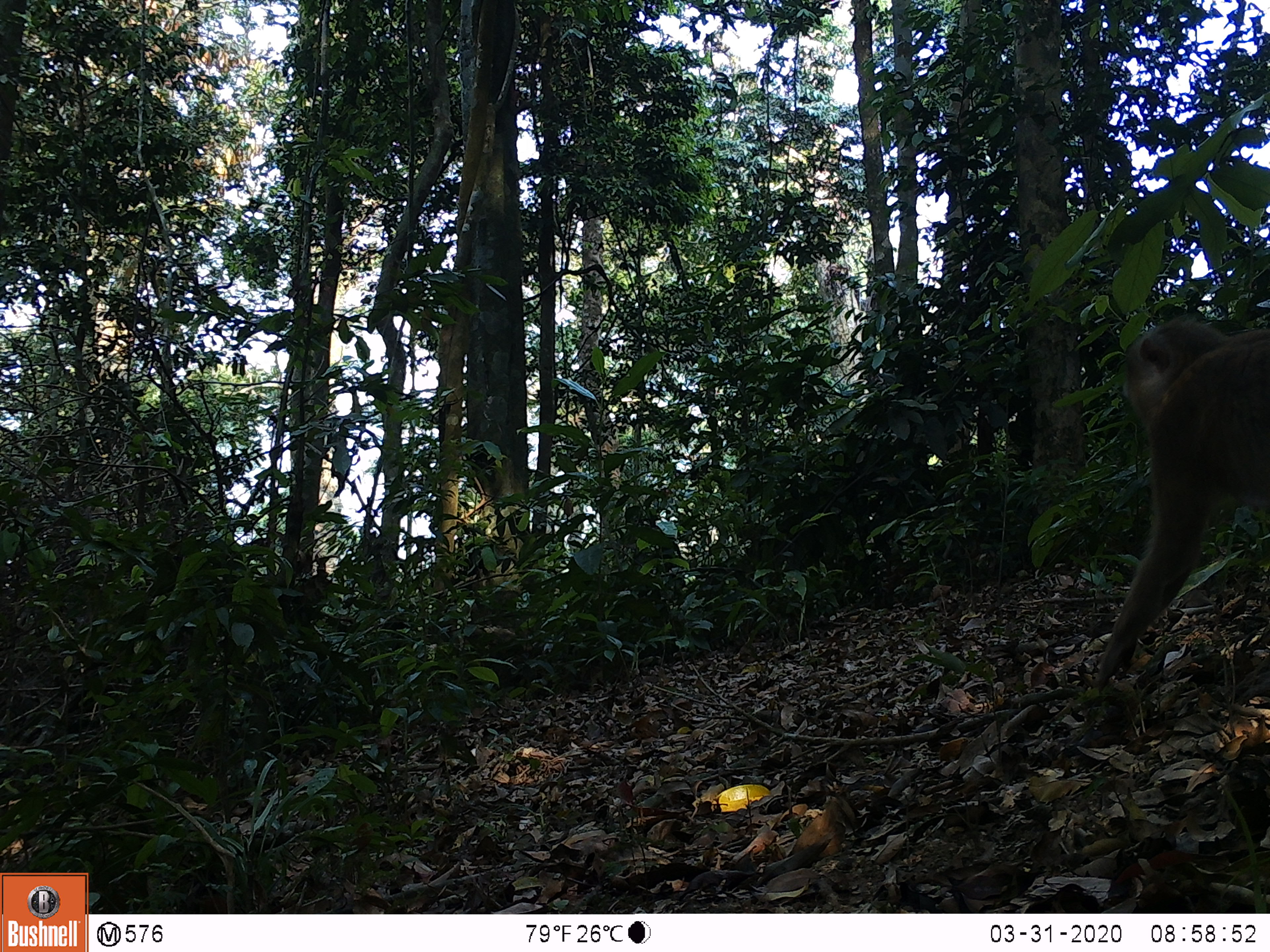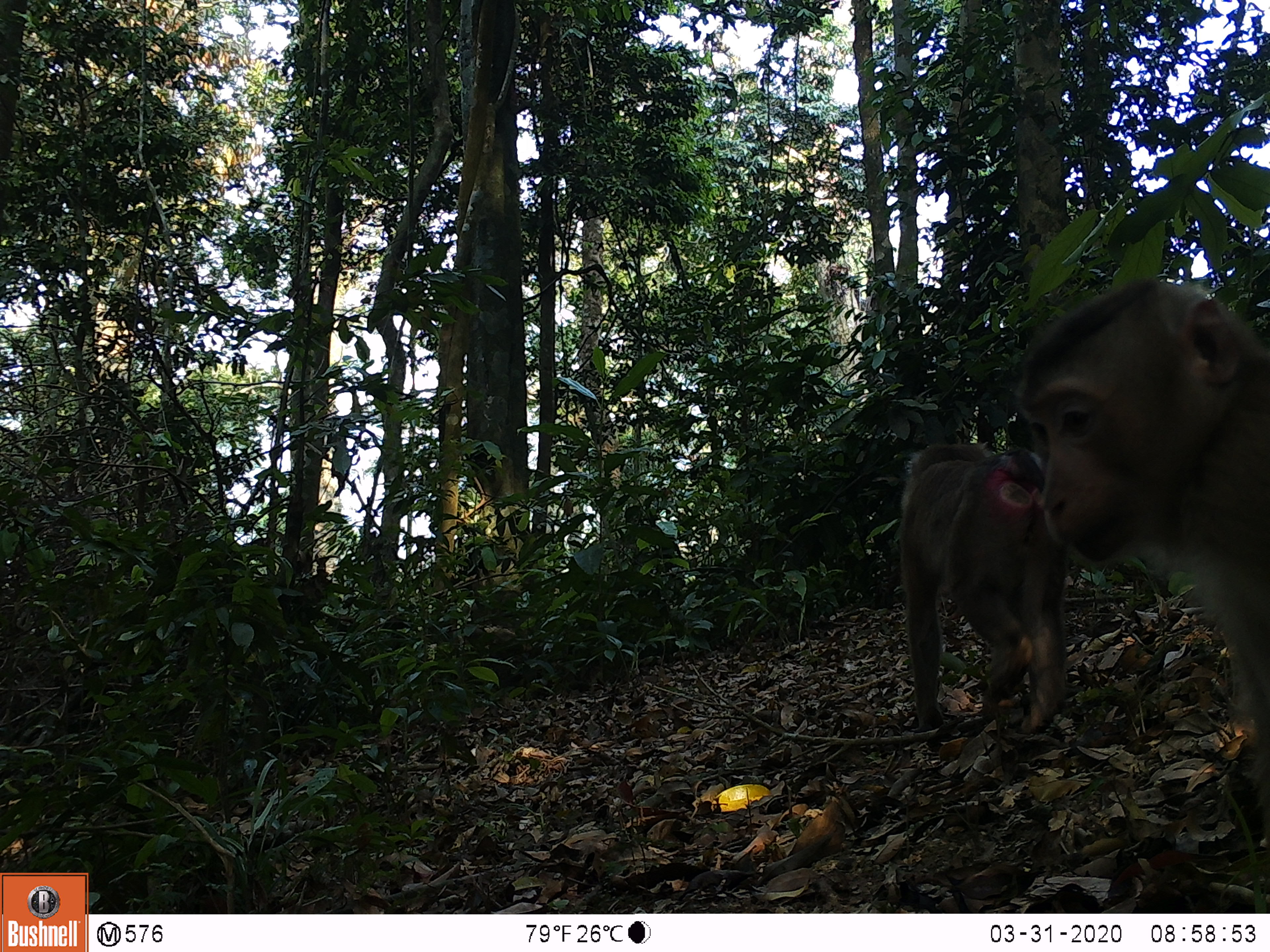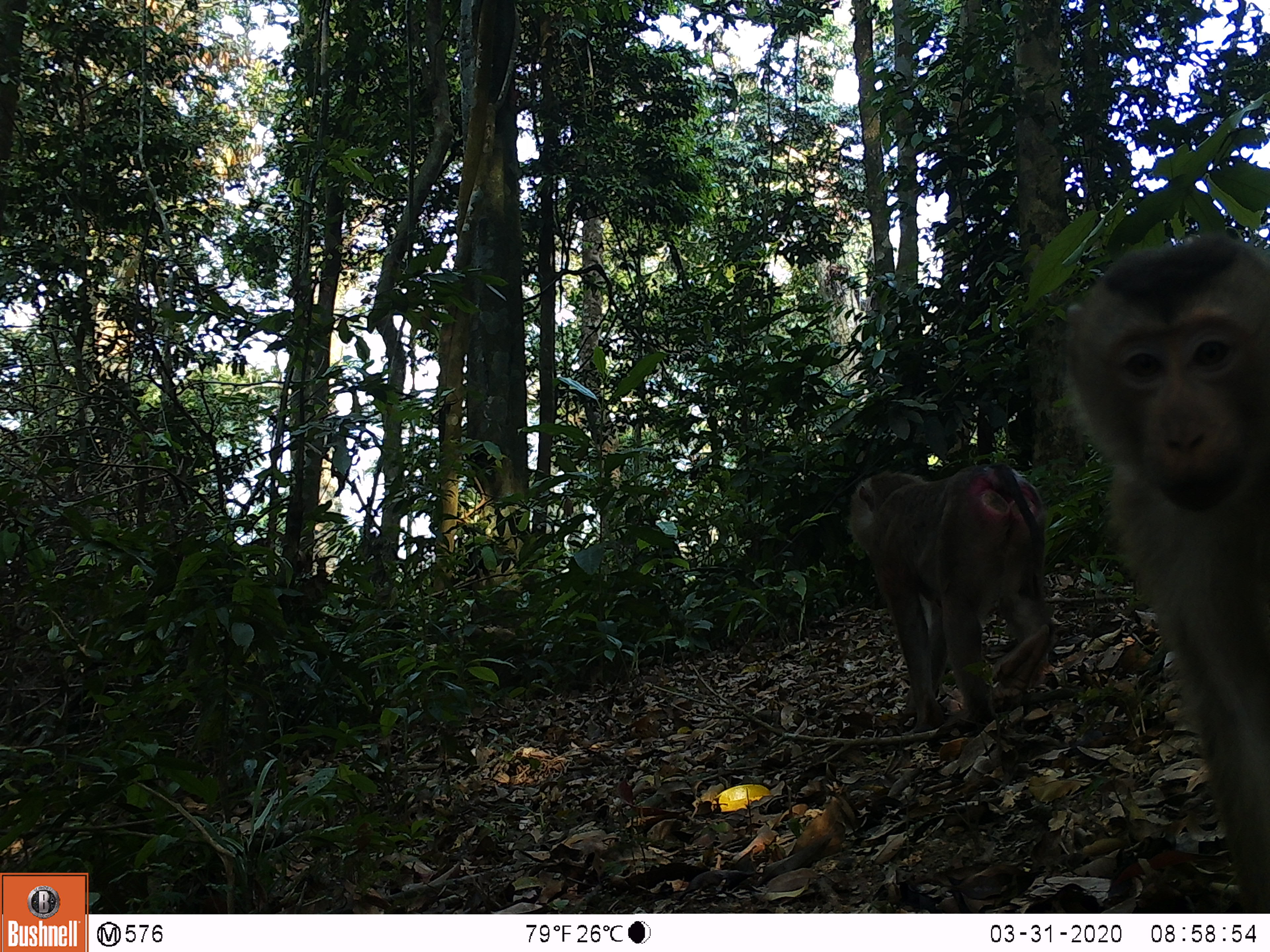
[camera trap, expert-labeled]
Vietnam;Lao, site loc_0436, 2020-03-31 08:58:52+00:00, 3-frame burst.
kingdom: Animalia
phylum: Chordata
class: Mammalia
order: Primates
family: Cercopithecidae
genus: Macaca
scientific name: Macaca nemestrina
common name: pig-tailed macaque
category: pig tailed macaque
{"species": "pig tailed macaque (pig-tailed macaque) (Macaca nemestrina)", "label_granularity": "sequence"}